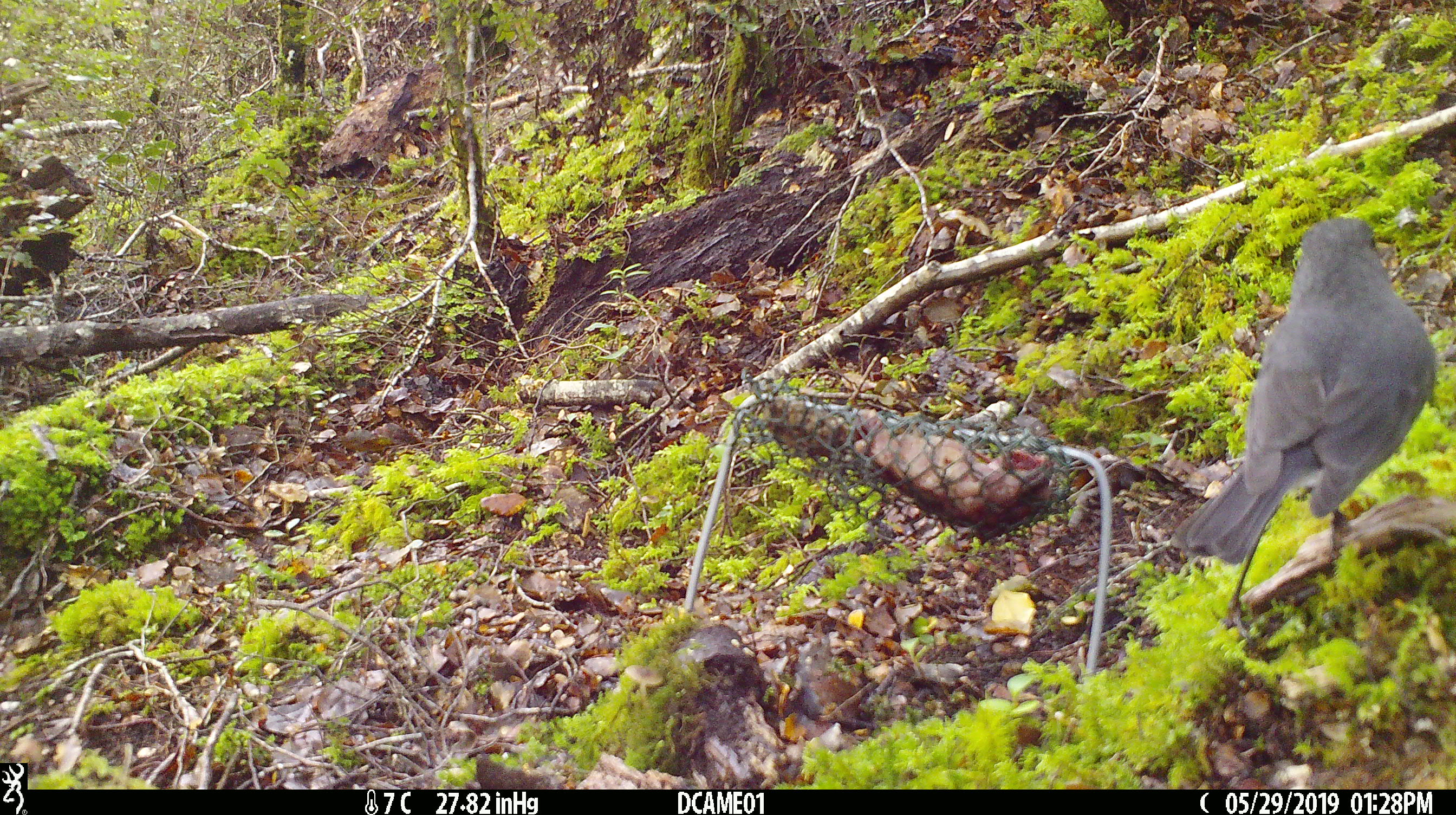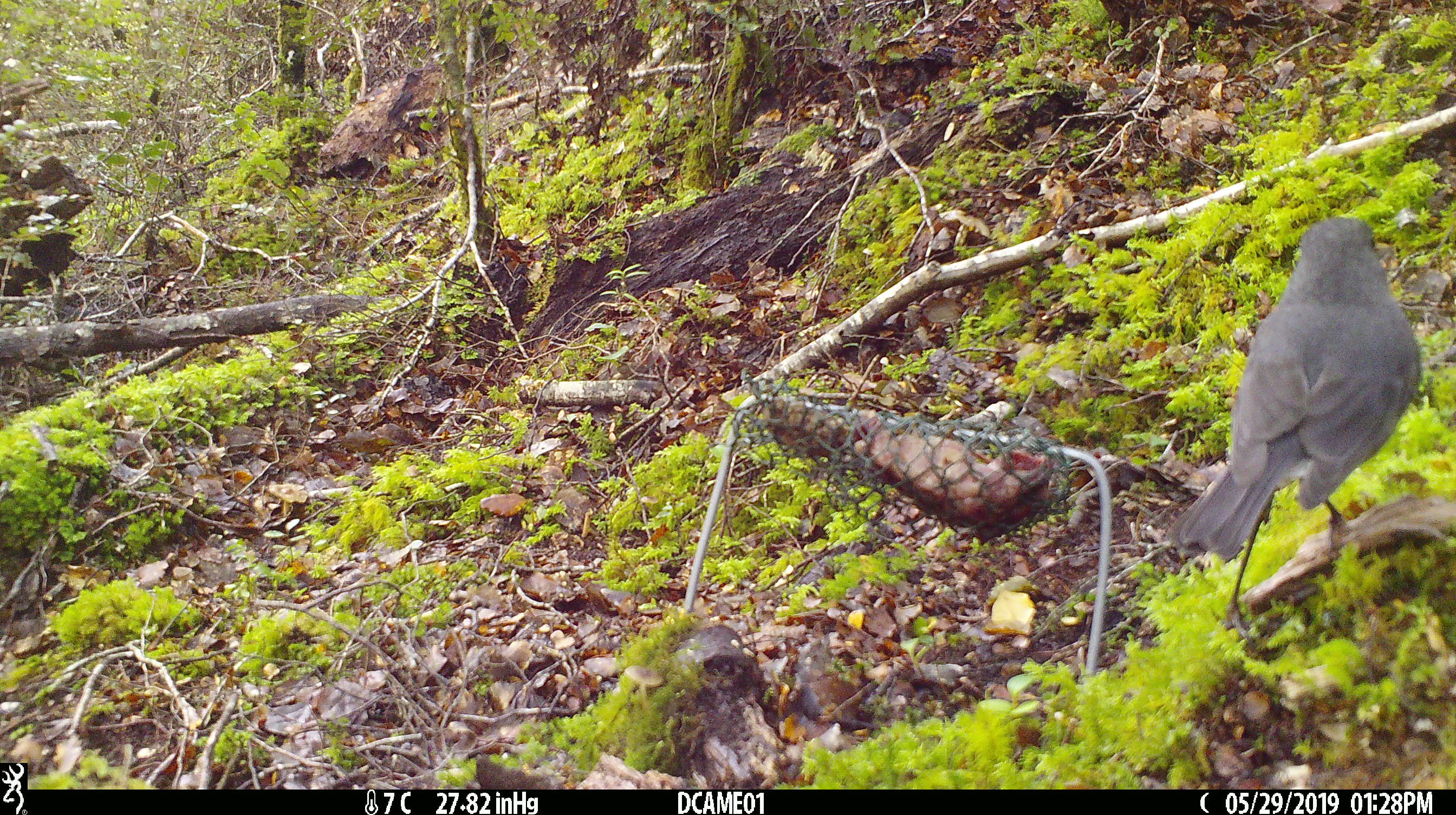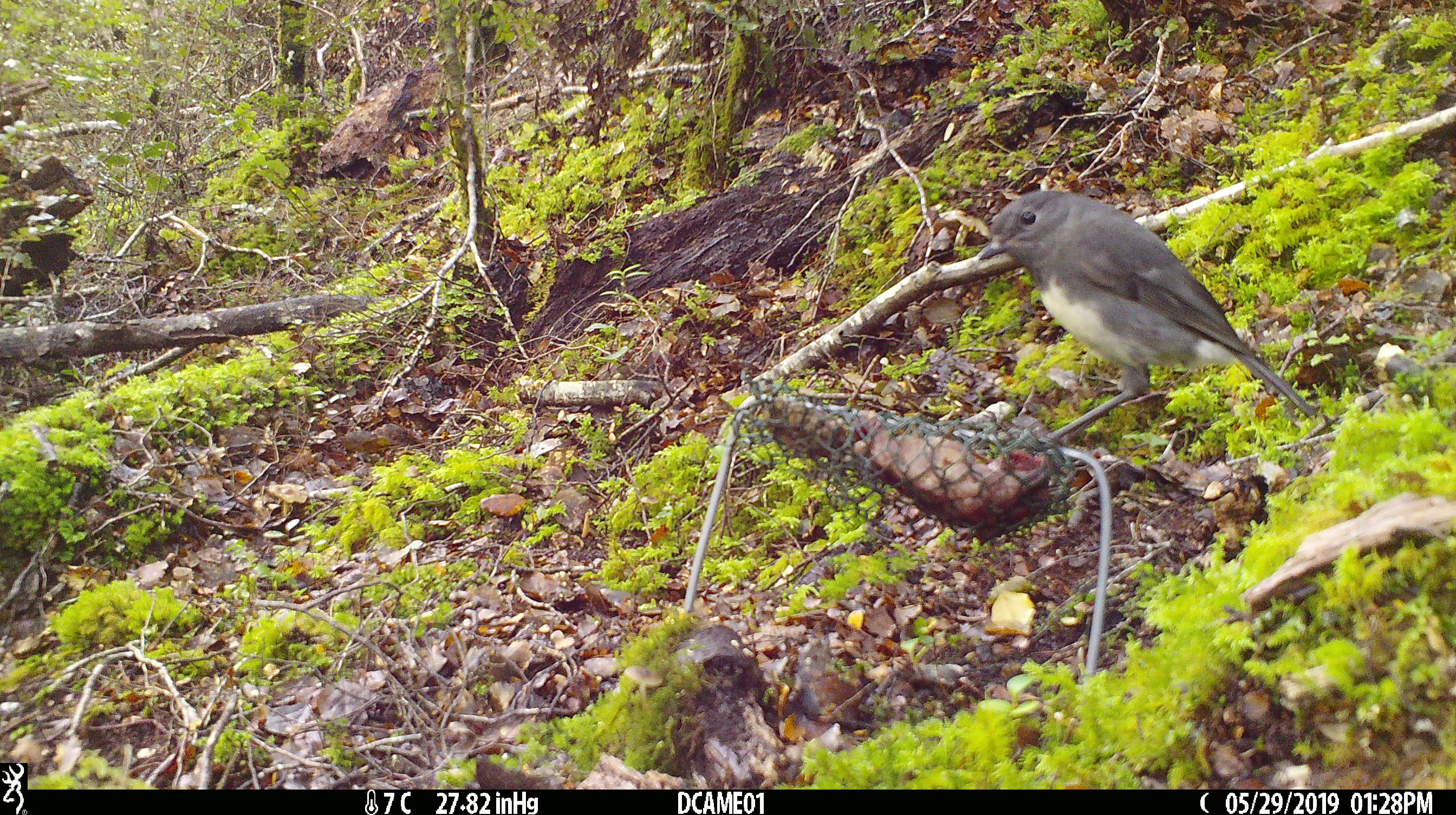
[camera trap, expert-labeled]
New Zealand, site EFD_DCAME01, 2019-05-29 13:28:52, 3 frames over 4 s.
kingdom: Animalia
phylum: Chordata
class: Aves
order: Passeriformes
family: Petroicidae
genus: Petroica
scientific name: Petroica australis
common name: new zealand robin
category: robin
Robin (new zealand robin) (Petroica australis).